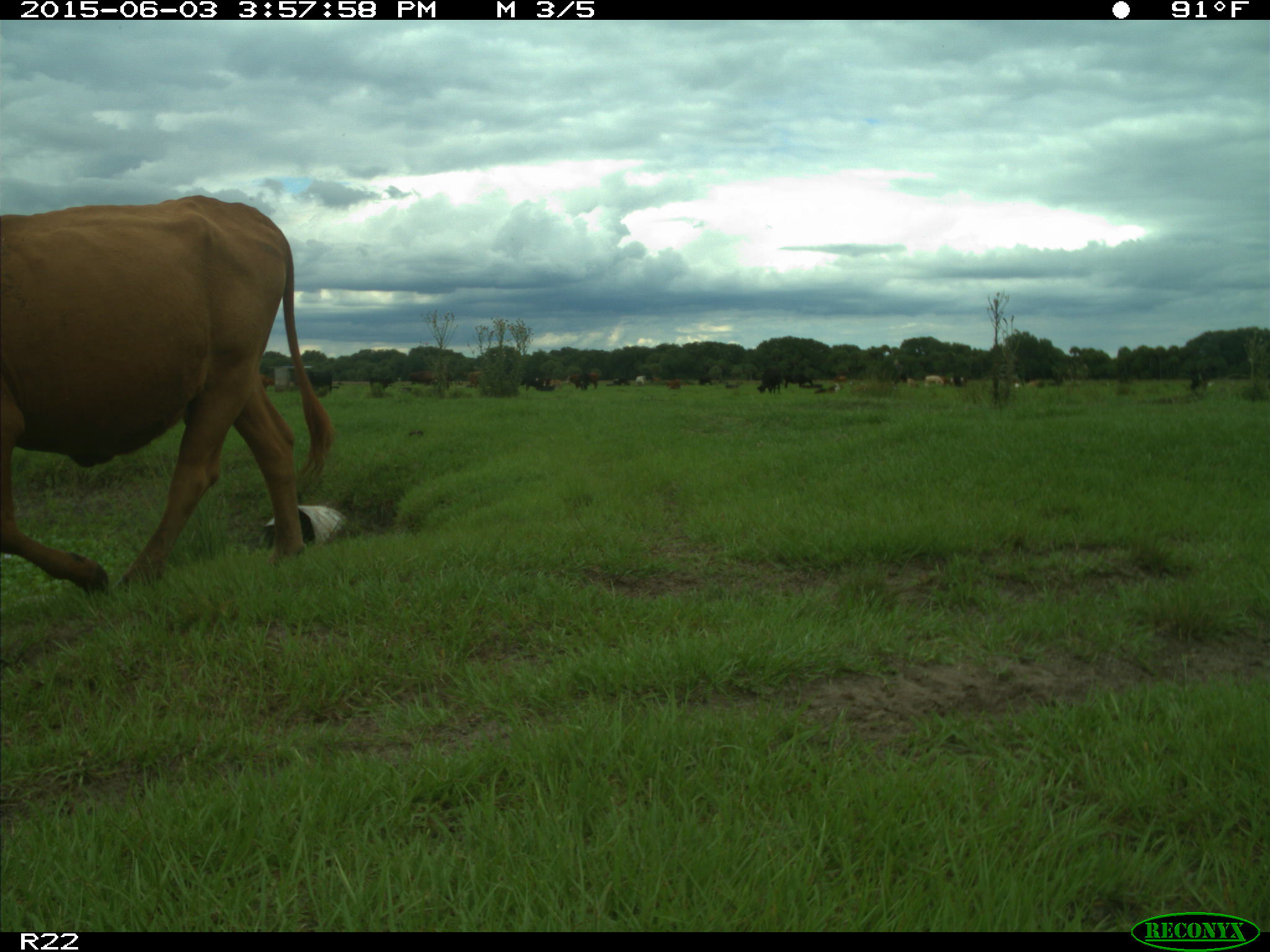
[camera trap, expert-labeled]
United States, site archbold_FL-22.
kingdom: Animalia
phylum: Chordata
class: Mammalia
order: Artiodactyla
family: Bovidae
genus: Bos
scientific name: Bos taurus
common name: domestic cow